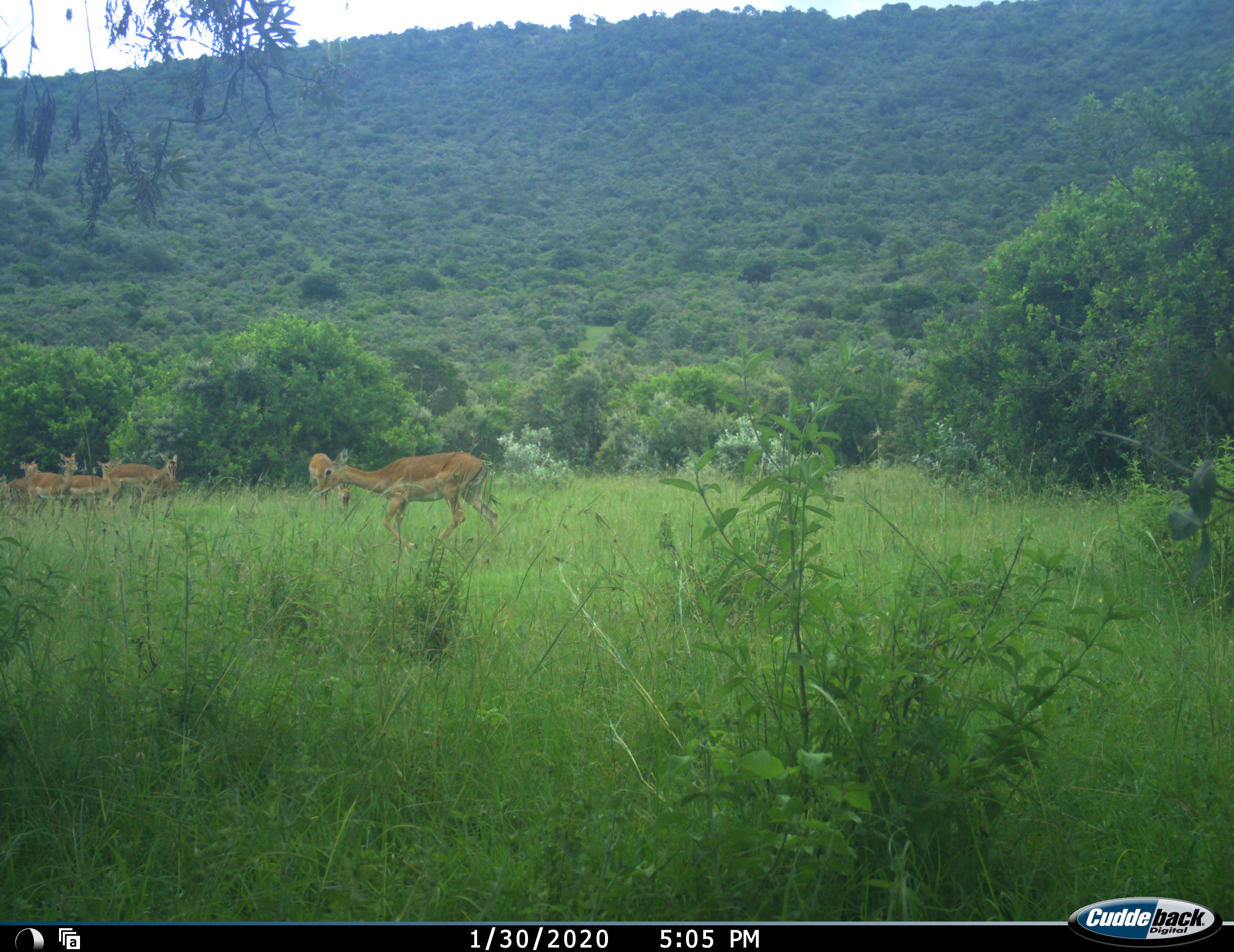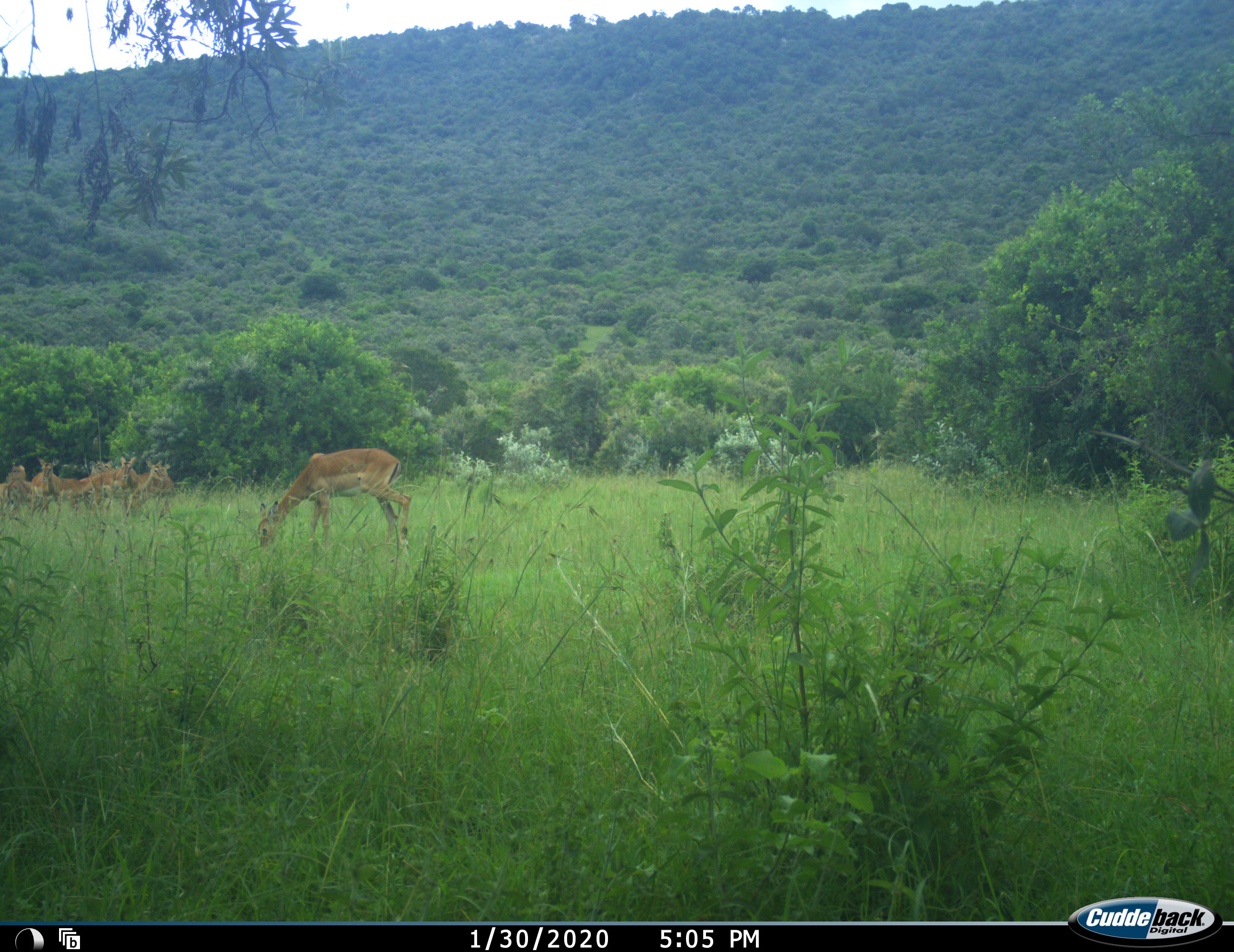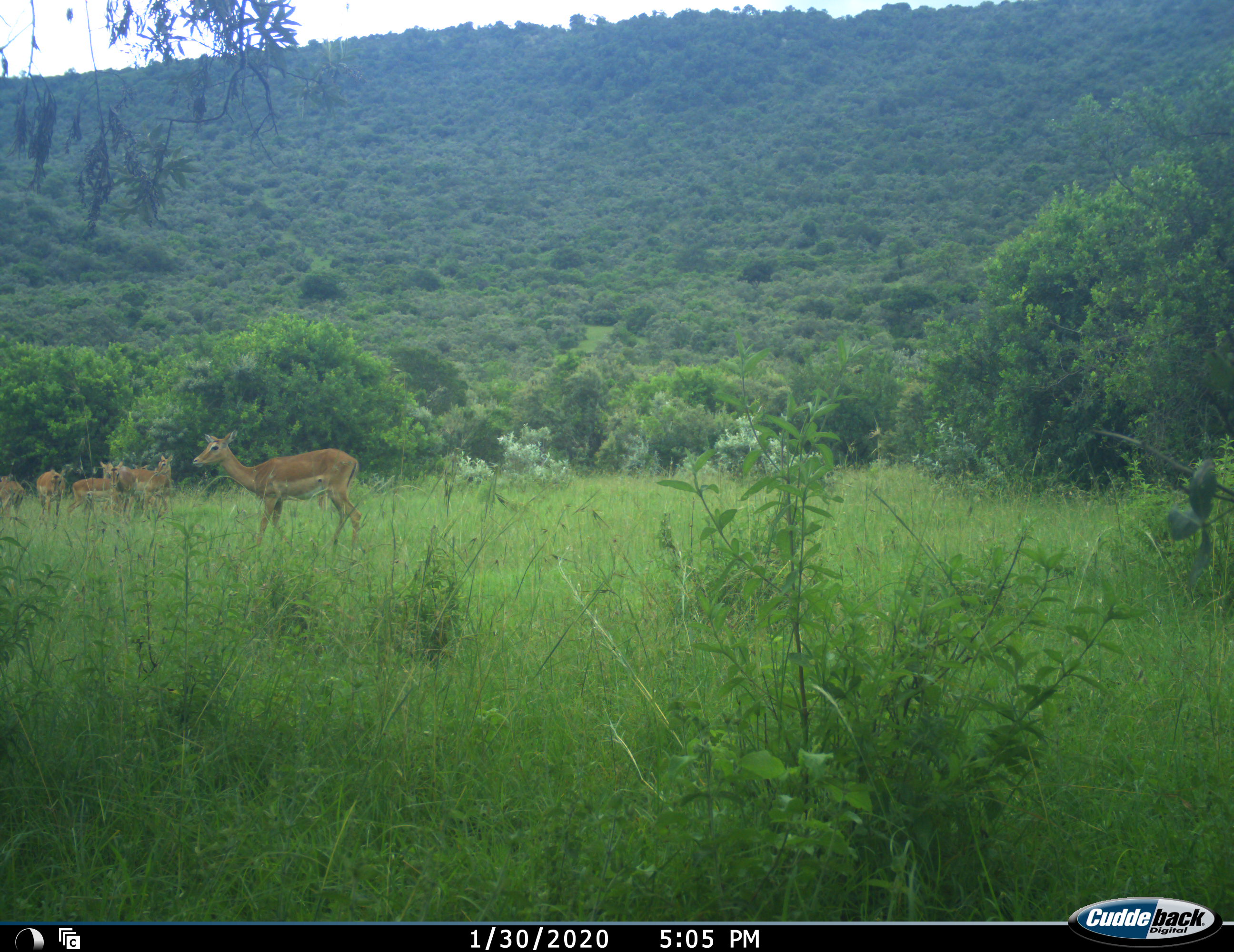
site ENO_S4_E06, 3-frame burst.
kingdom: Animalia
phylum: Chordata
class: Mammalia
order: Artiodactyla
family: Bovidae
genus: Aepyceros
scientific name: Aepyceros melampus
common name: impala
Impala (Aepyceros melampus), count 8. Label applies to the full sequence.